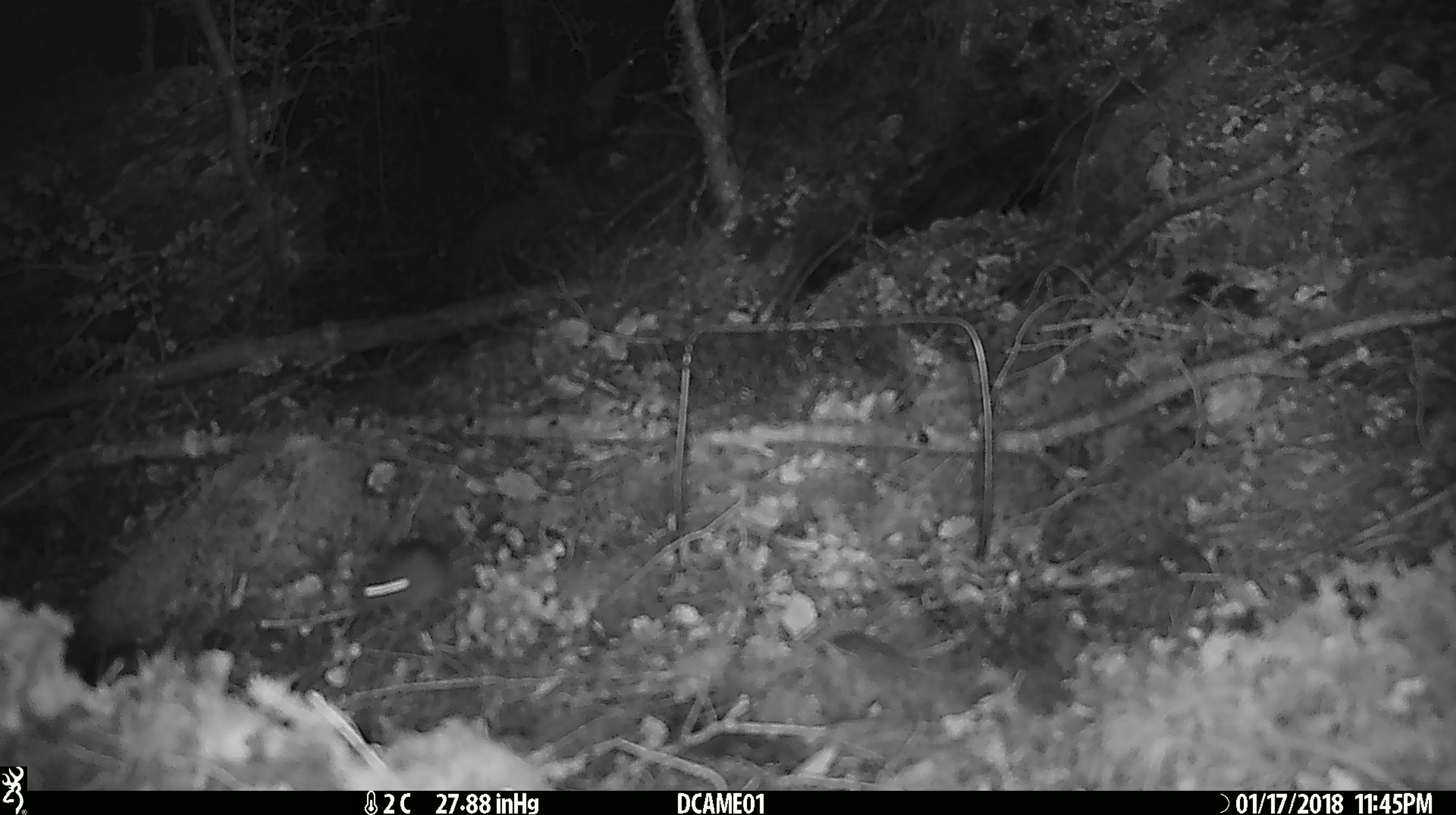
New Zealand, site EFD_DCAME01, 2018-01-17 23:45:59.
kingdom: Animalia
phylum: Chordata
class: Mammalia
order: Rodentia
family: Muridae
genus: Mus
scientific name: Mus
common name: mouse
Mouse (Mus).